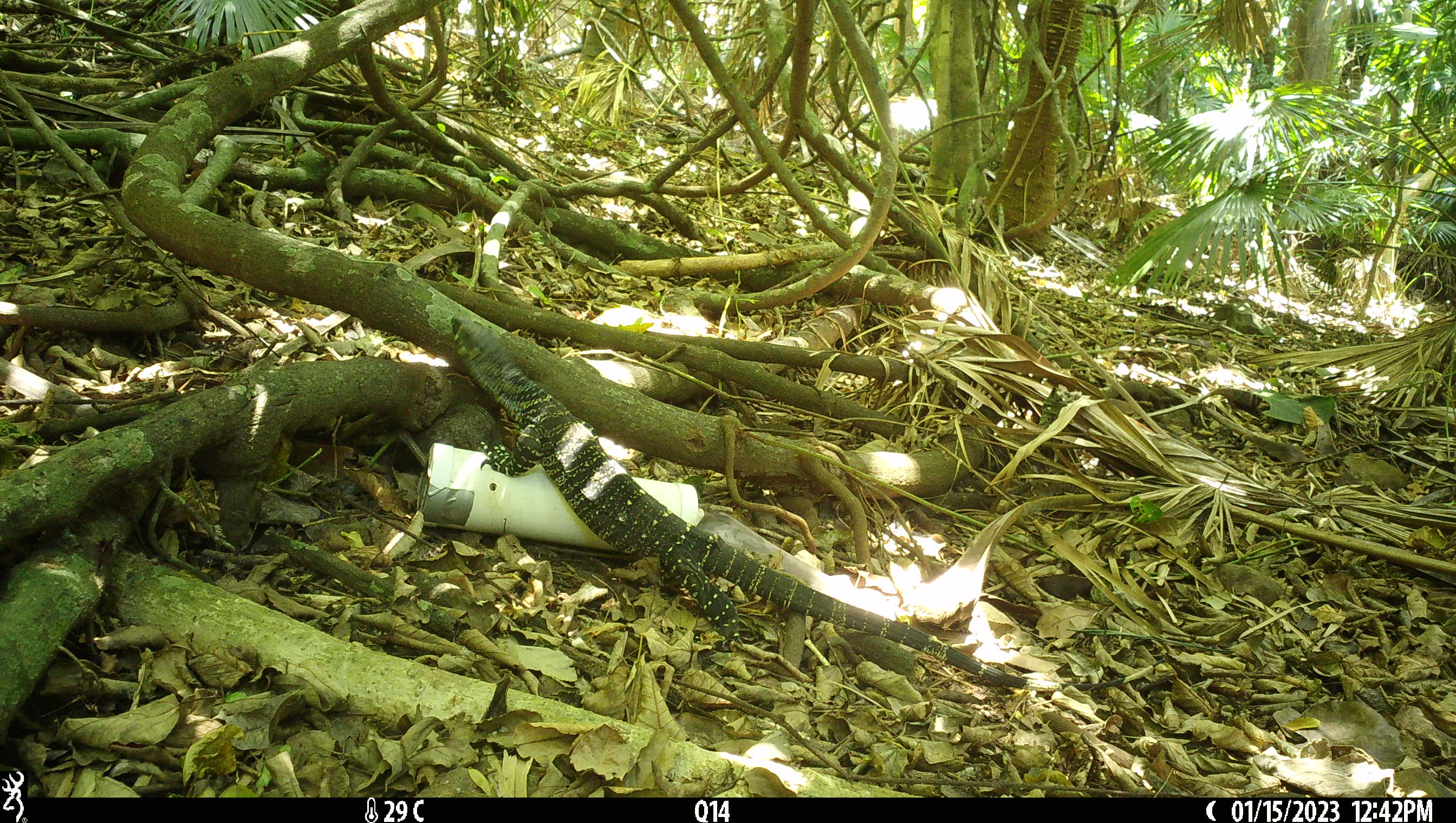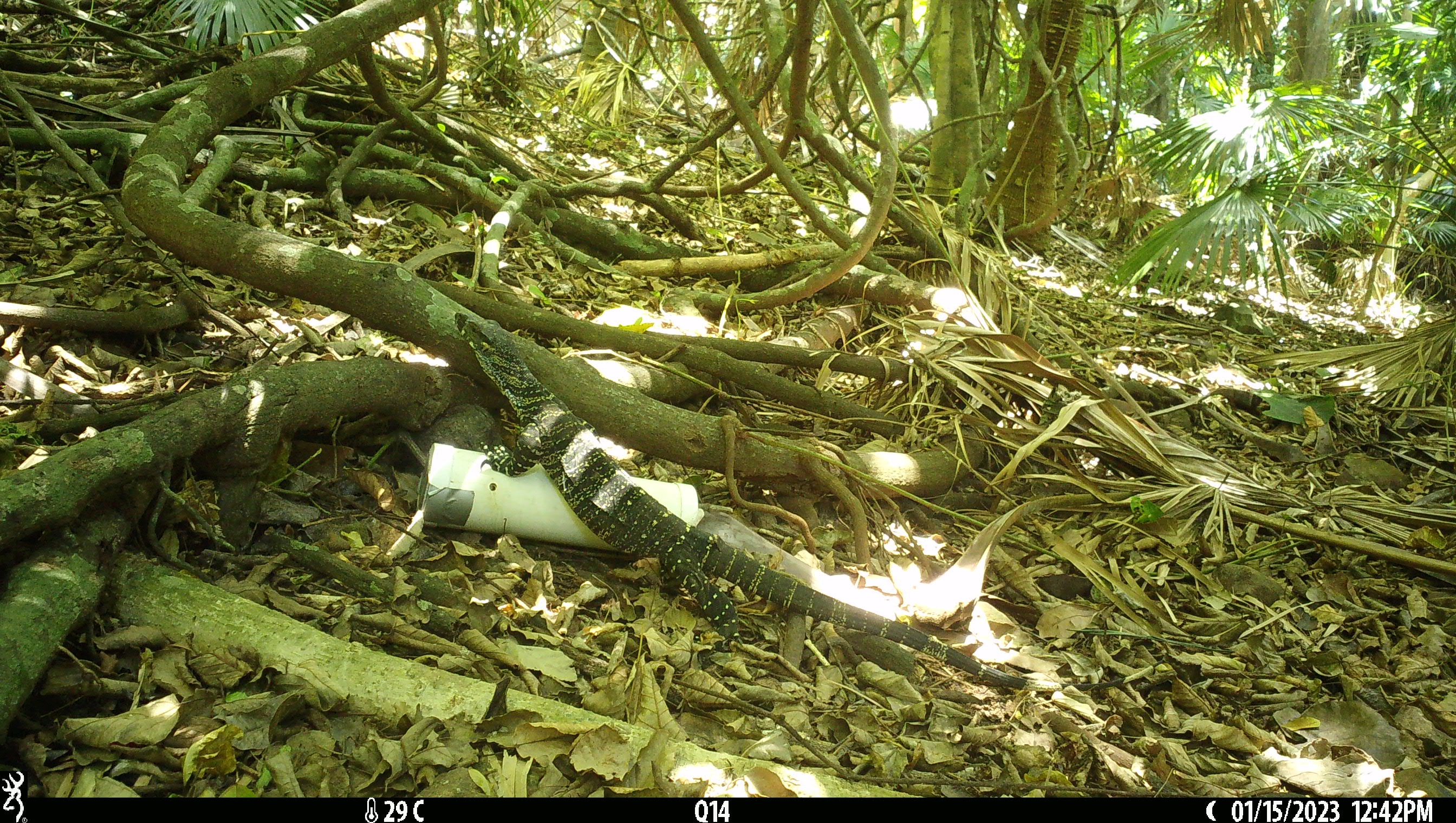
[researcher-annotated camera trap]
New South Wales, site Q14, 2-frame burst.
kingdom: Animalia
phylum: Chordata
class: Reptilia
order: Squamata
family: Varanidae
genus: Varanus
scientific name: Varanus varius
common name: lace monitor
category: goanna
Goanna (lace monitor) (Varanus varius).